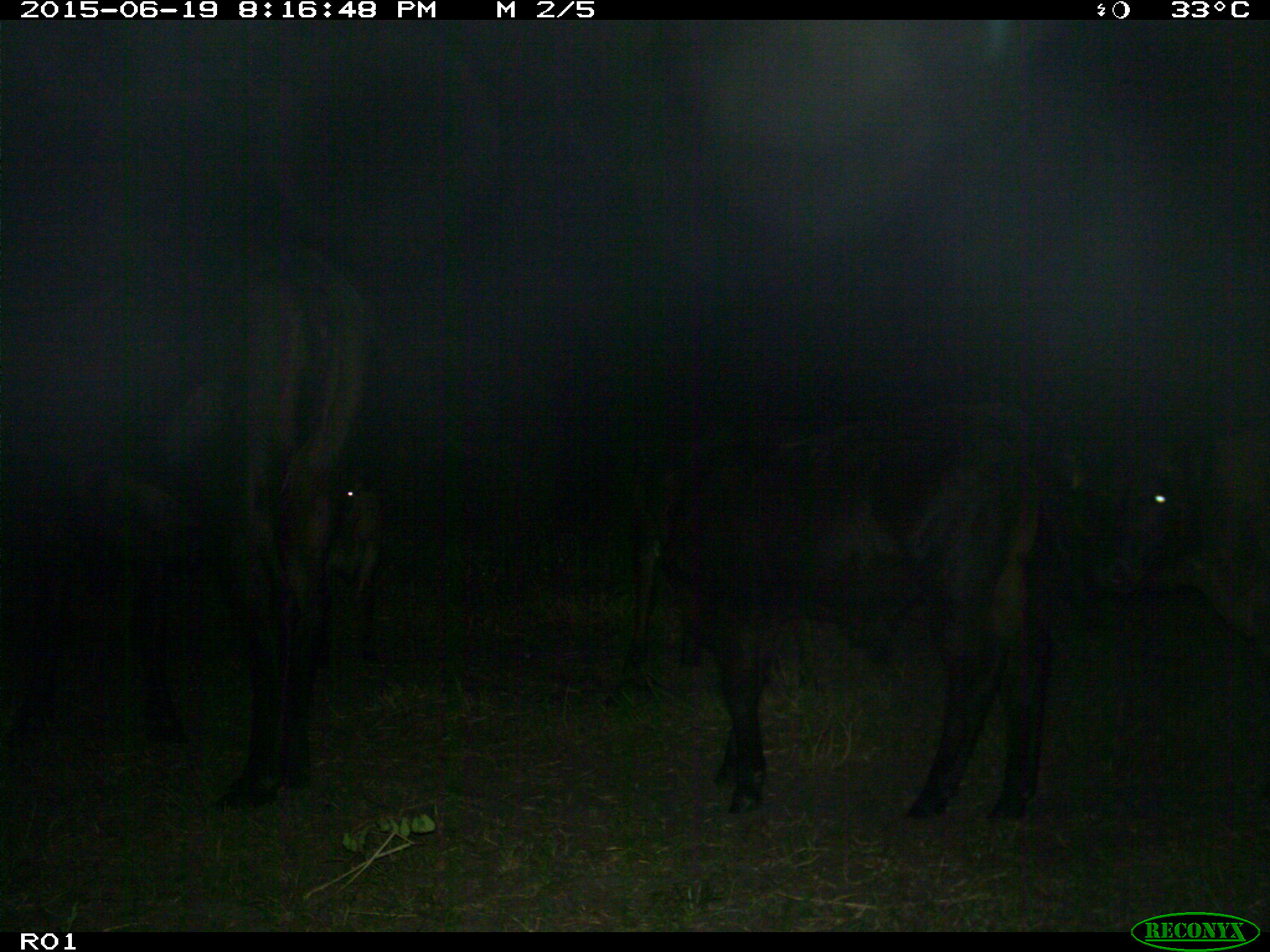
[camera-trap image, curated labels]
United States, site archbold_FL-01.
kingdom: Animalia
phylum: Chordata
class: Mammalia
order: Artiodactyla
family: Bovidae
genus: Bos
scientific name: Bos taurus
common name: domestic cow